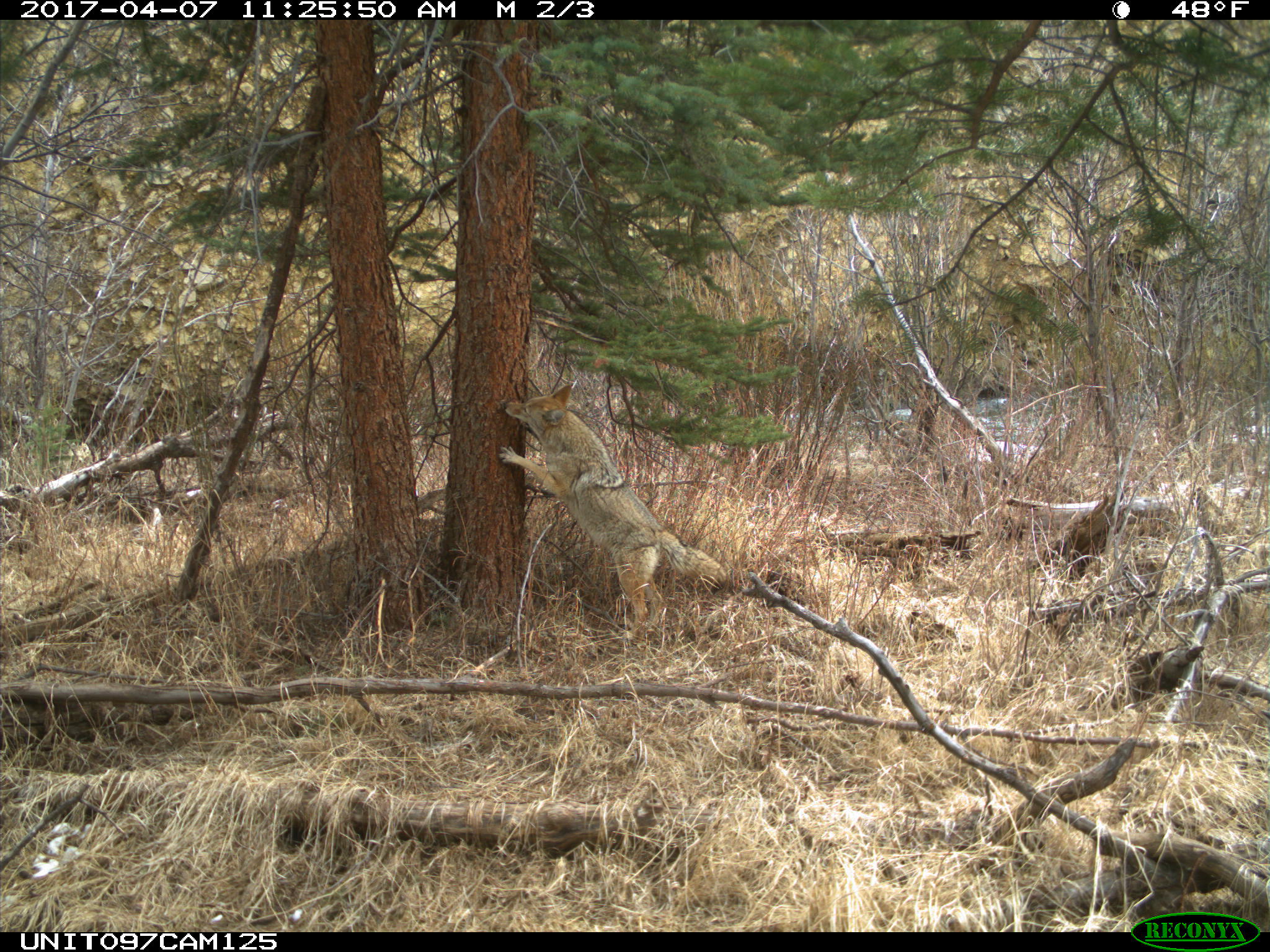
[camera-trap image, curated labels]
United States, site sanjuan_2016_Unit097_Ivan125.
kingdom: Animalia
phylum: Chordata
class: Mammalia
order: Carnivora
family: Canidae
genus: Canis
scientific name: Canis latrans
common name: coyote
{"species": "Canis latrans (coyote)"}